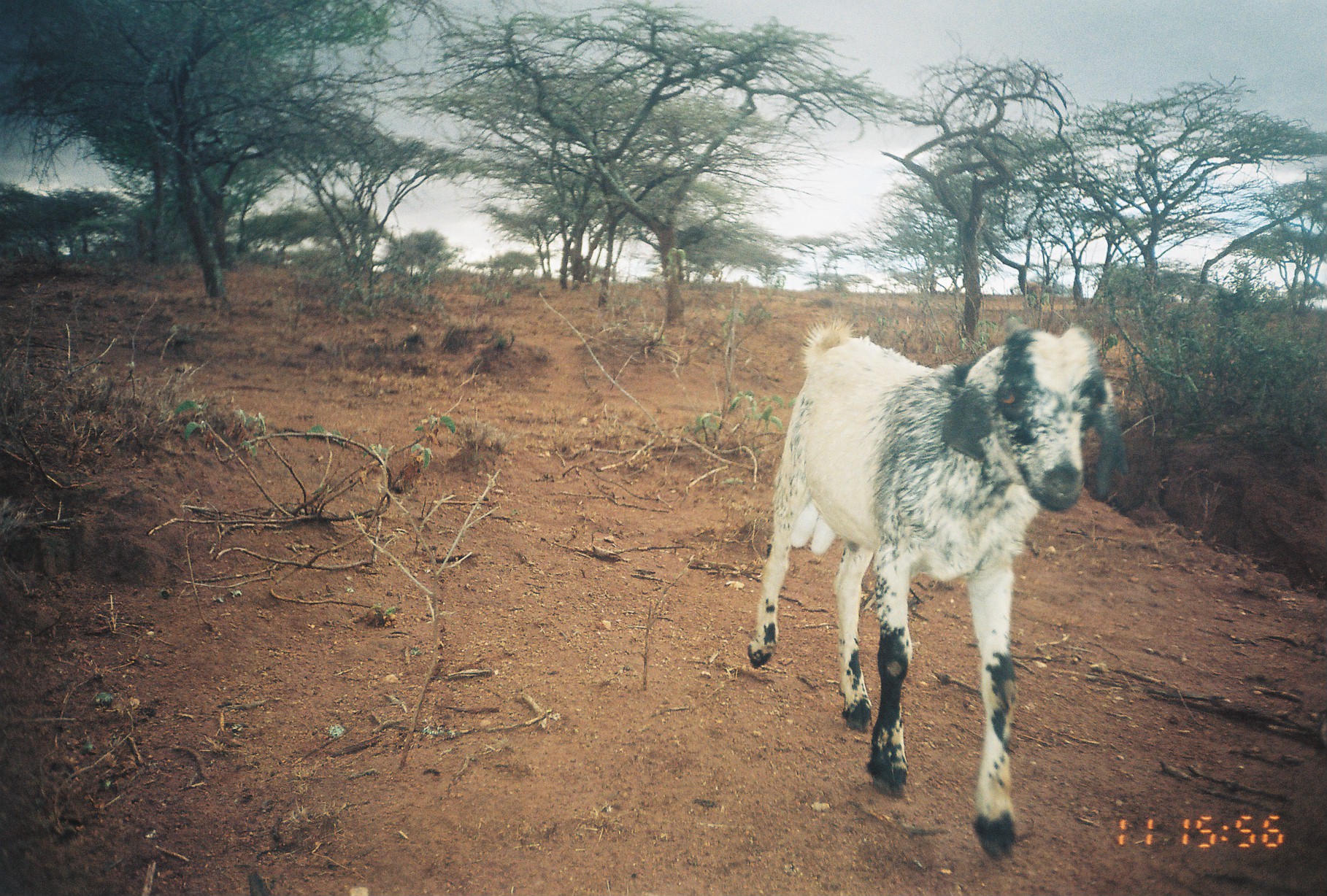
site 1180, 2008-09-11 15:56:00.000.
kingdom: Animalia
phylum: Chordata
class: Mammalia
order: Artiodactyla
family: Bovidae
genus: Capra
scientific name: Capra aegagrus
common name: wild goat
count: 1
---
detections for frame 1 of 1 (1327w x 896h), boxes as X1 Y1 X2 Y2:
capra aegagrus: 742 311 1124 856